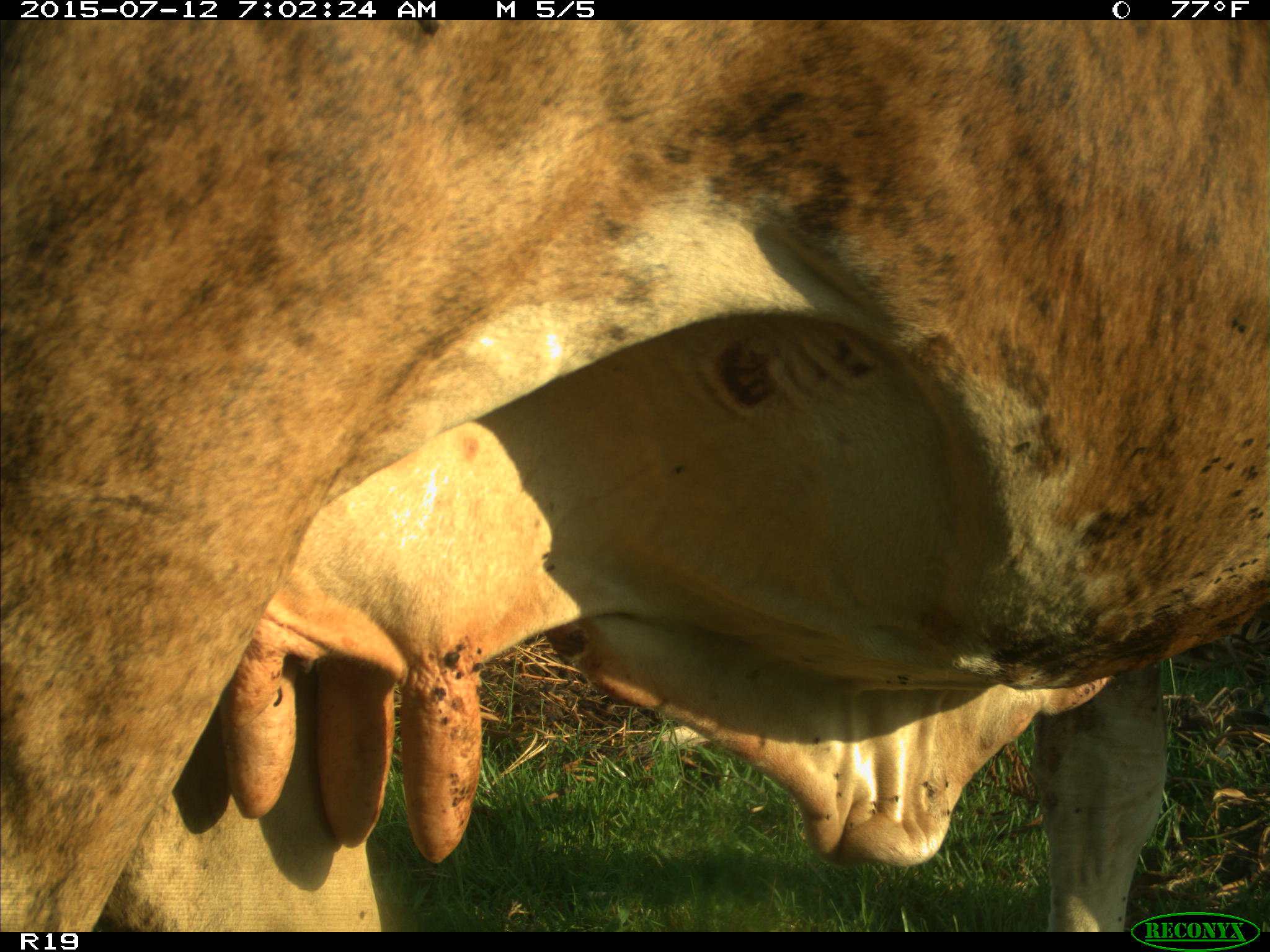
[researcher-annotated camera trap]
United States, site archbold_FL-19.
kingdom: Animalia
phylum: Chordata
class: Mammalia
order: Artiodactyla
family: Bovidae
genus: Bos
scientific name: Bos taurus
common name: domestic cow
Bos taurus (domestic cow).